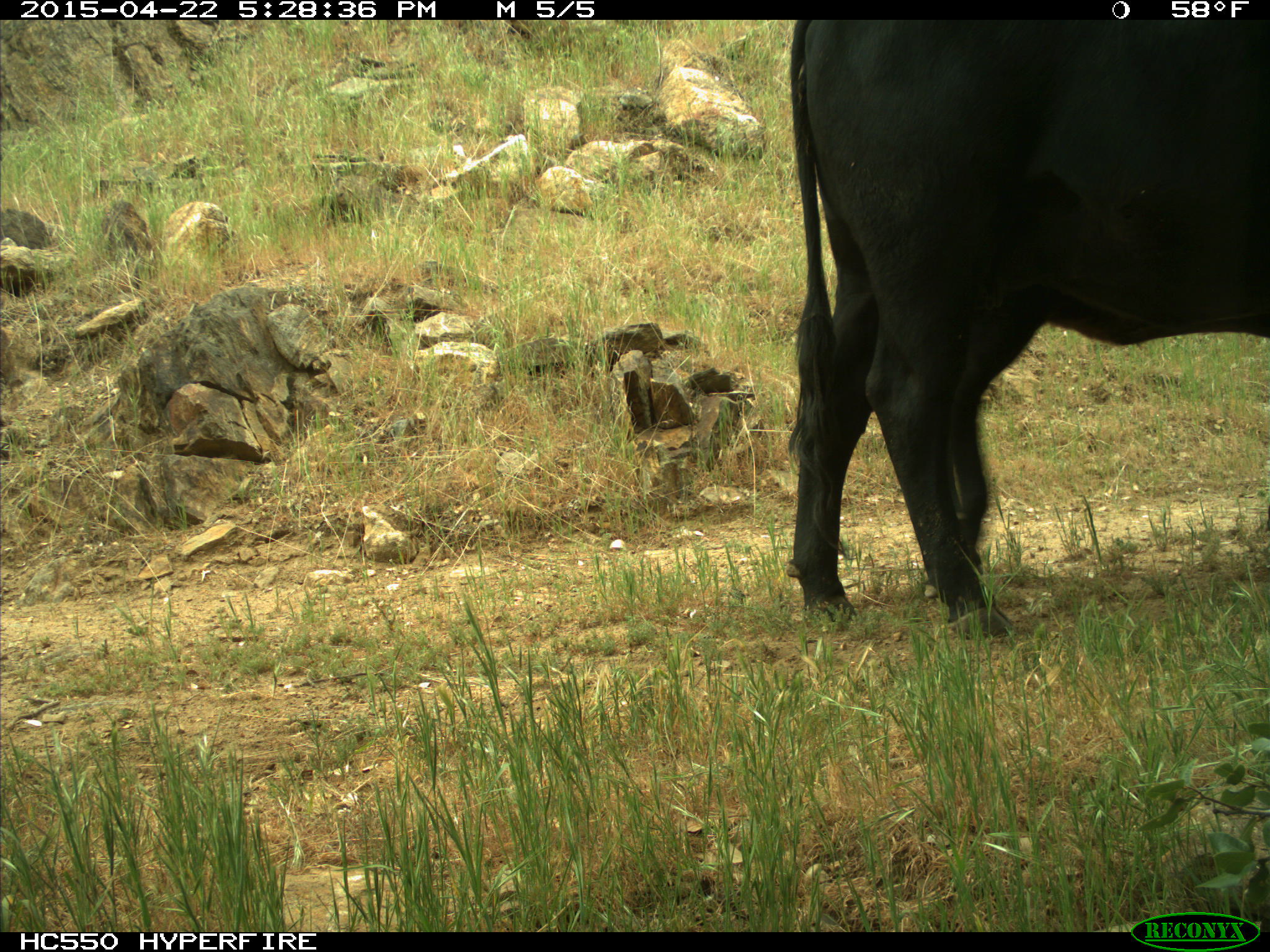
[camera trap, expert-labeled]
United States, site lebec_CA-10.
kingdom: Animalia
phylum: Chordata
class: Mammalia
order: Artiodactyla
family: Bovidae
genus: Bos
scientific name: Bos taurus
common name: domestic cow